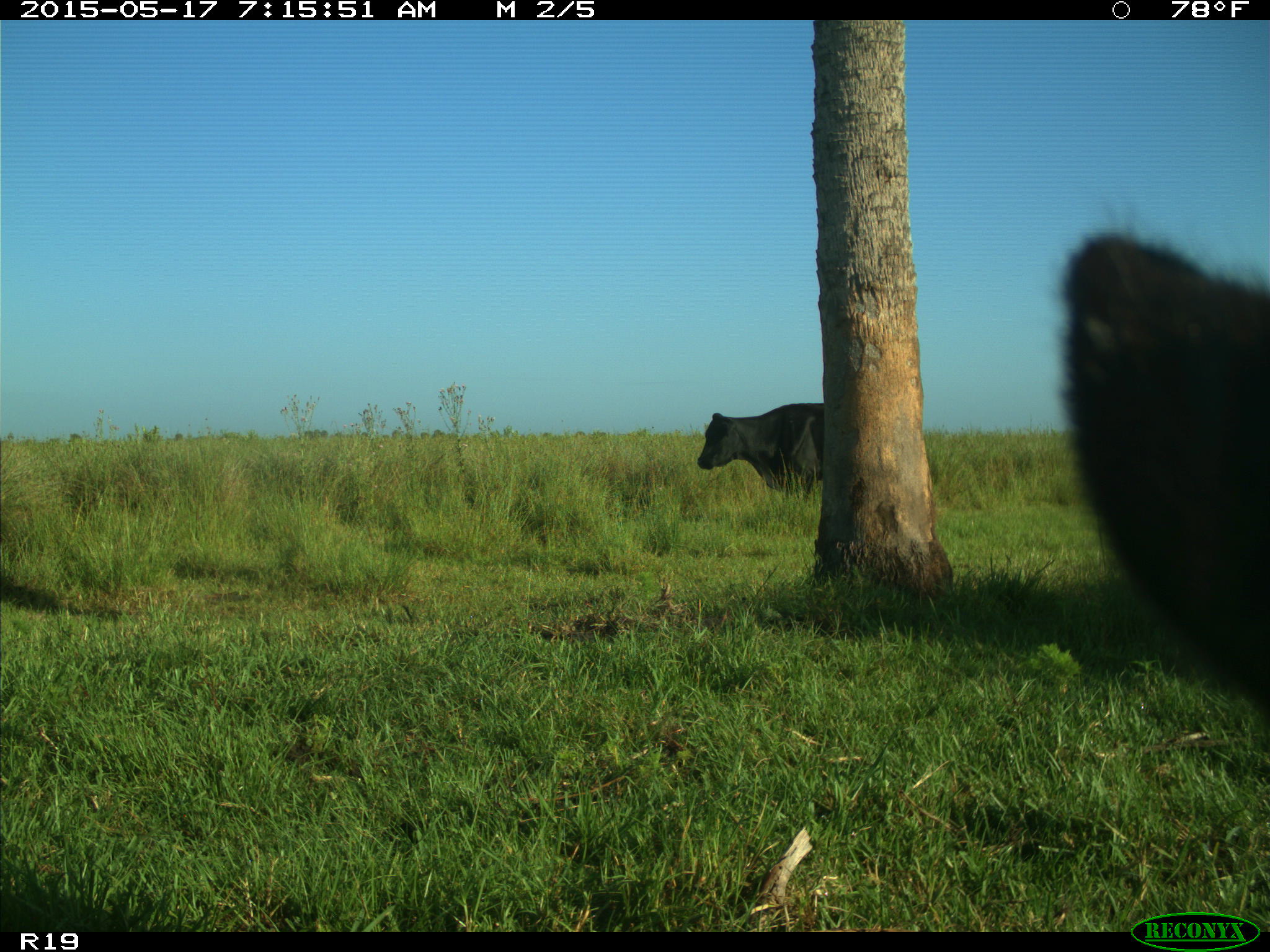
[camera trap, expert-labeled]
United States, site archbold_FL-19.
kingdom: Animalia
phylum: Chordata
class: Mammalia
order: Artiodactyla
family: Bovidae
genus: Bos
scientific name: Bos taurus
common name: domestic cow